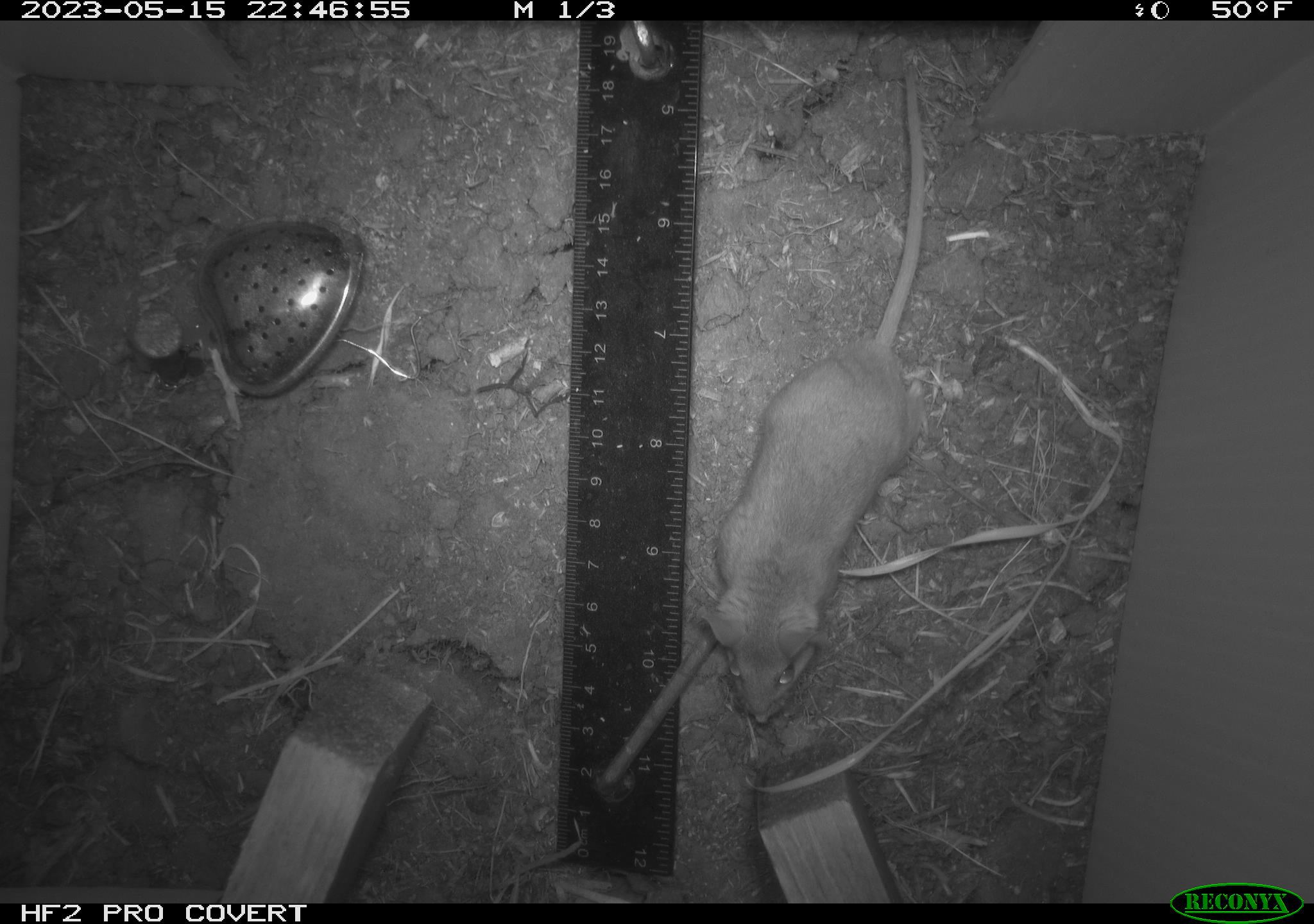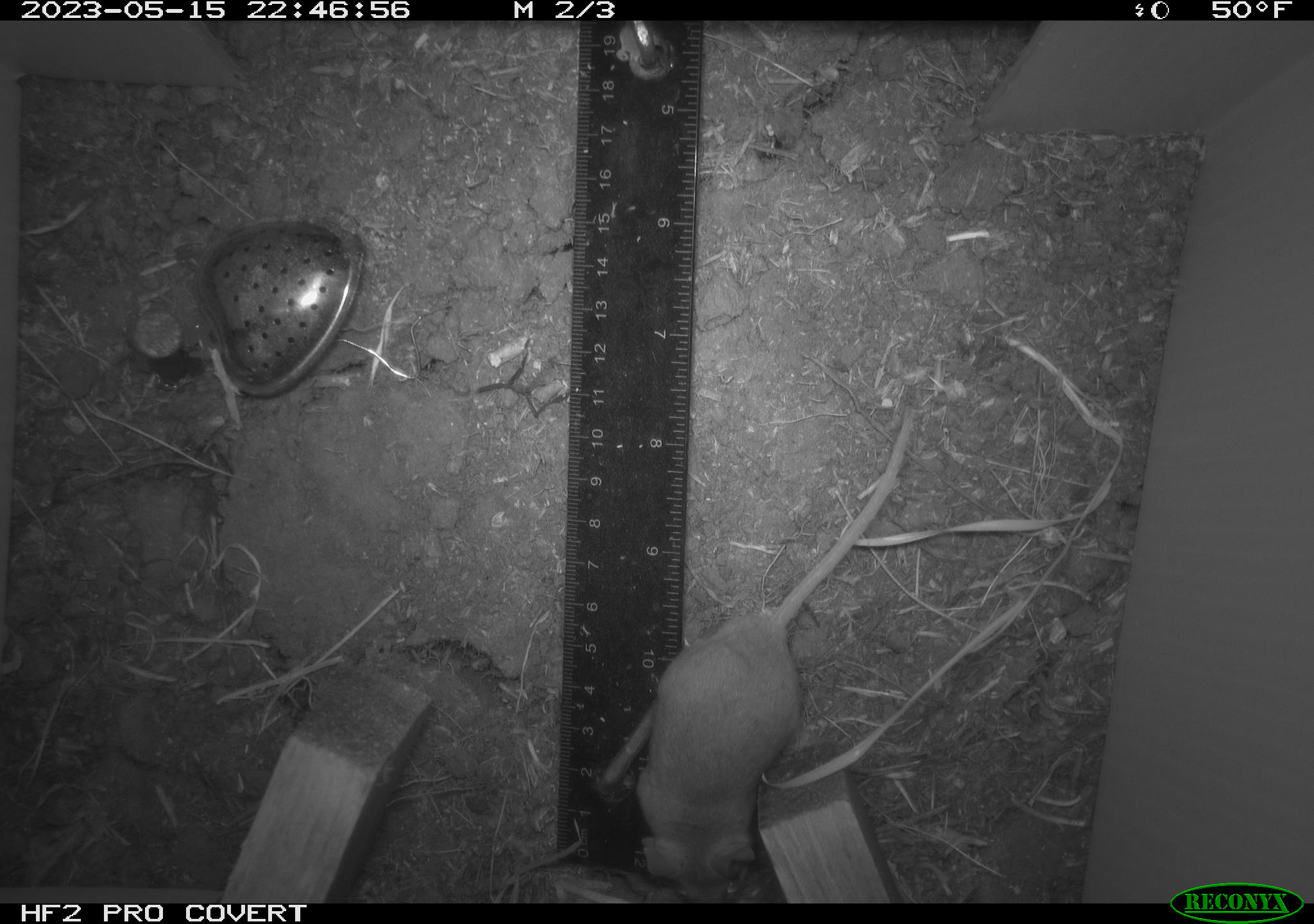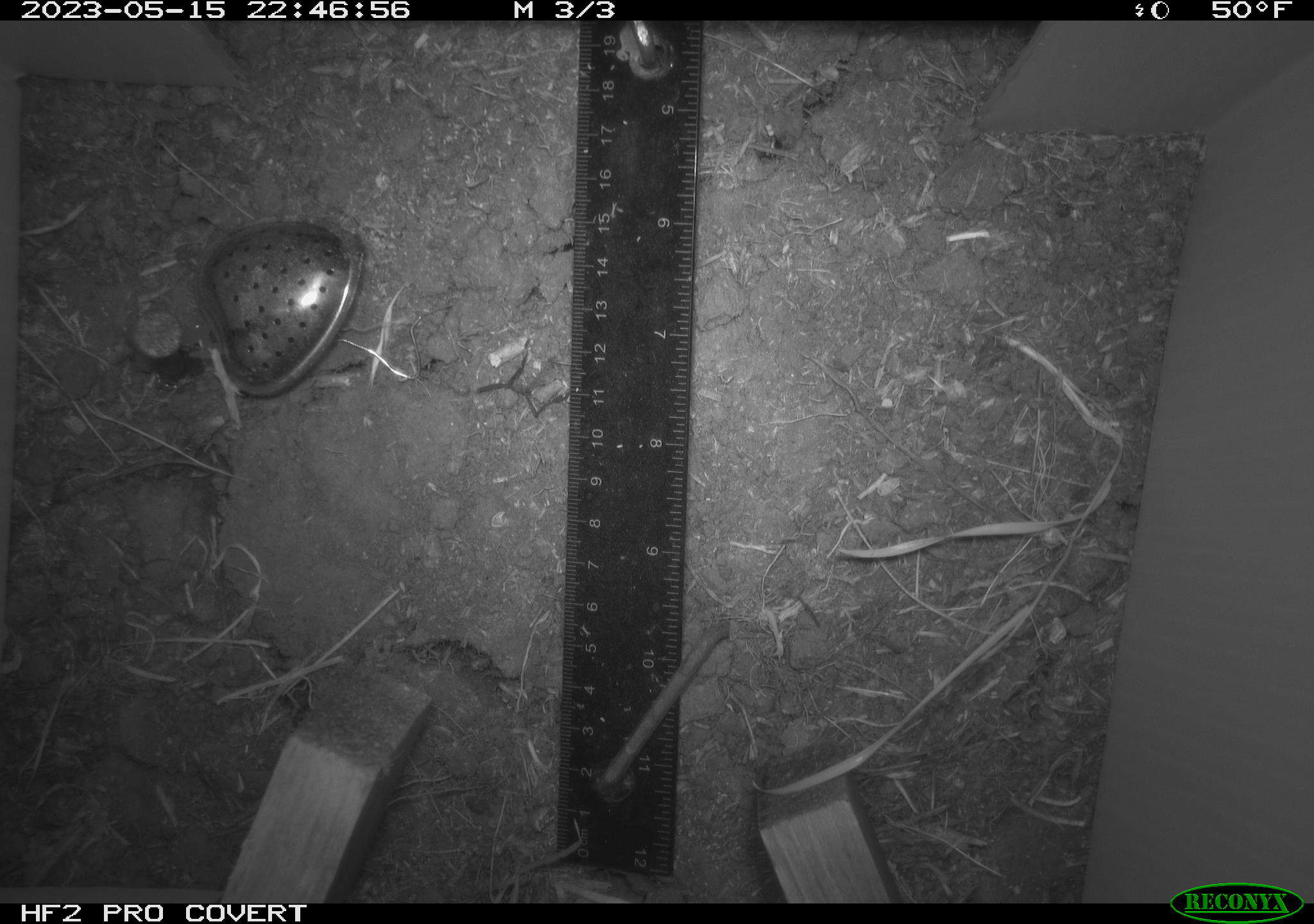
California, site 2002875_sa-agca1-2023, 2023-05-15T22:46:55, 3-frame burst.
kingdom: Animalia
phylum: Chordata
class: Mammalia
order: Rodentia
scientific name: Rodentia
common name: mouse species